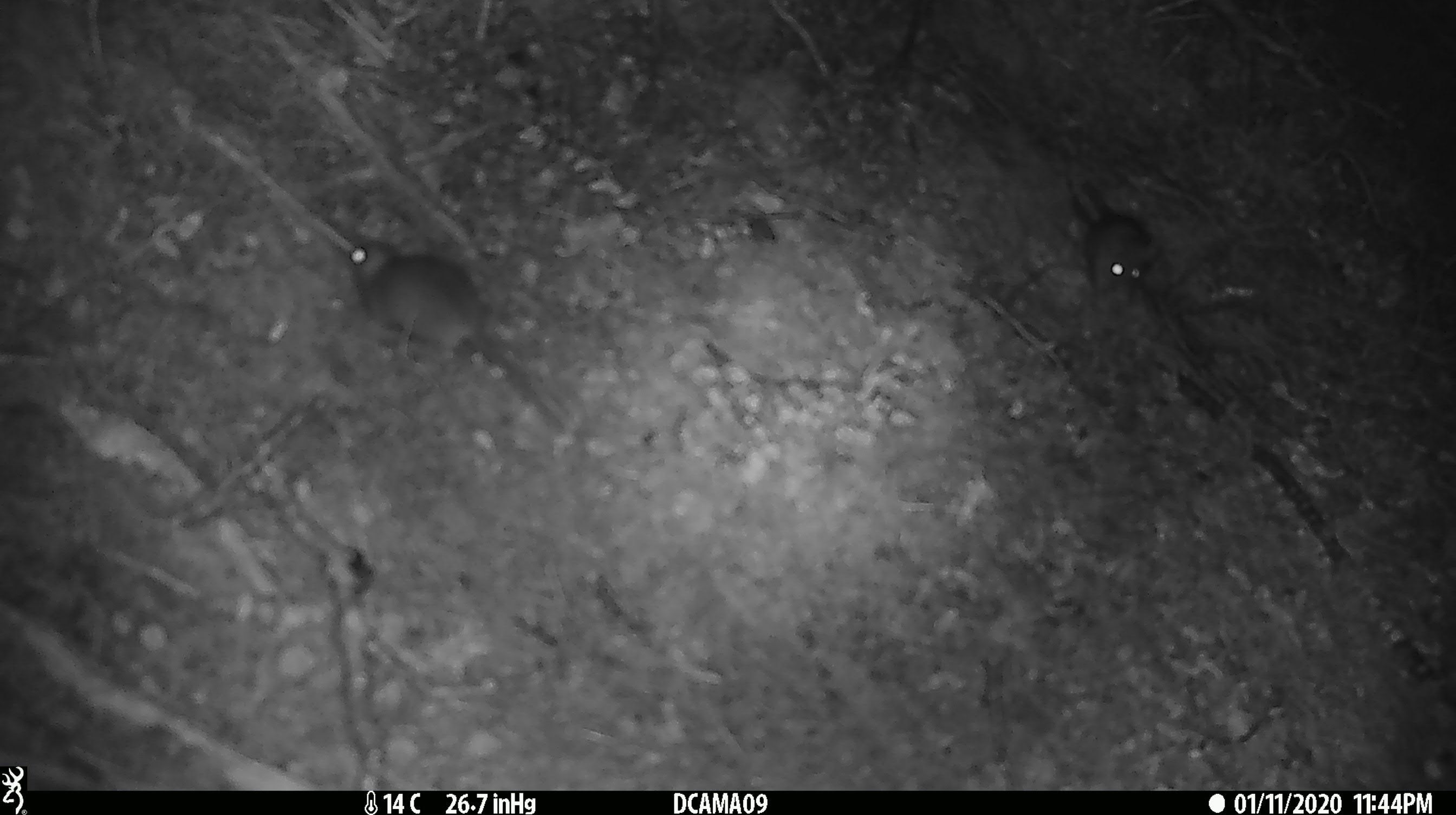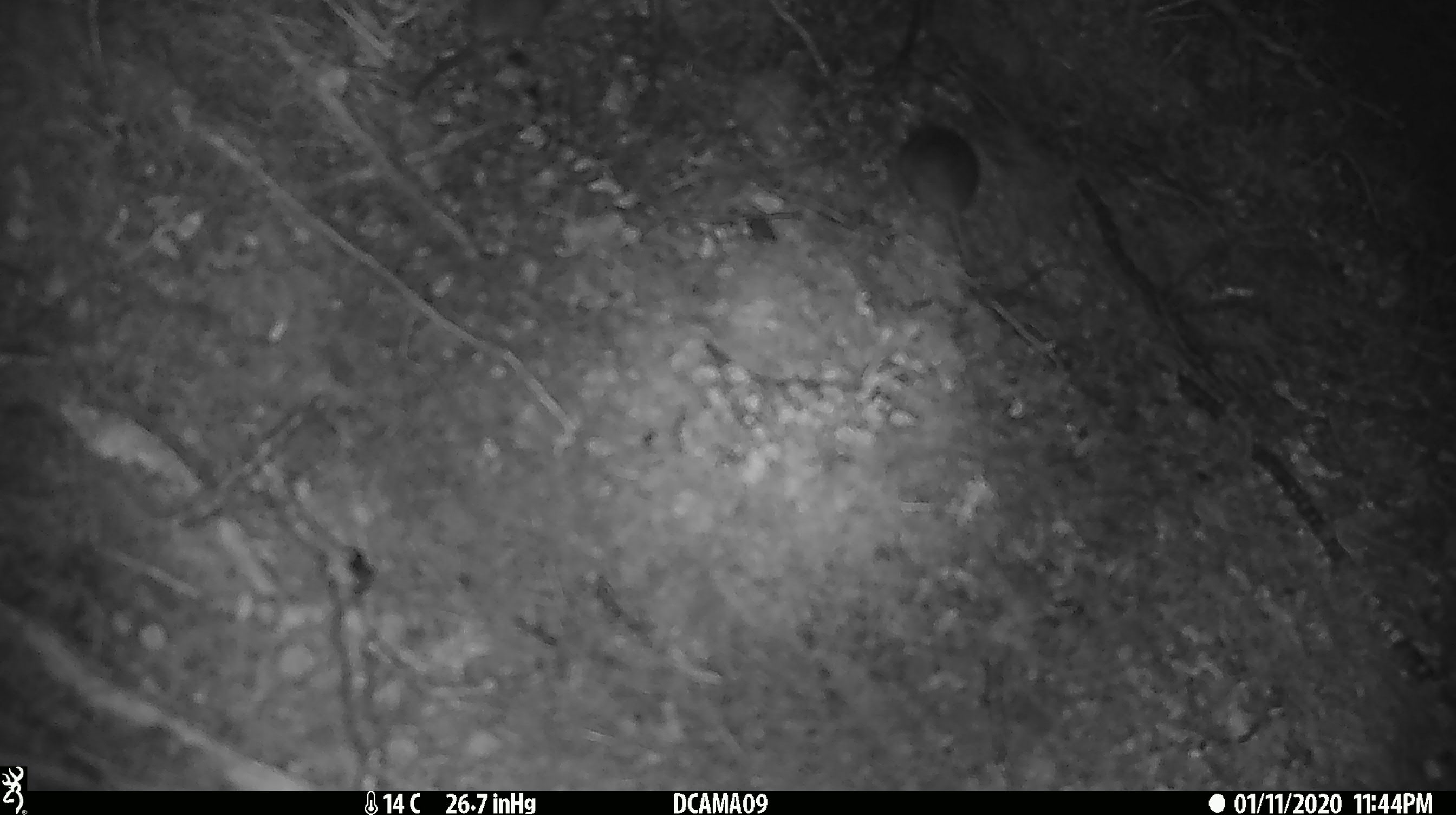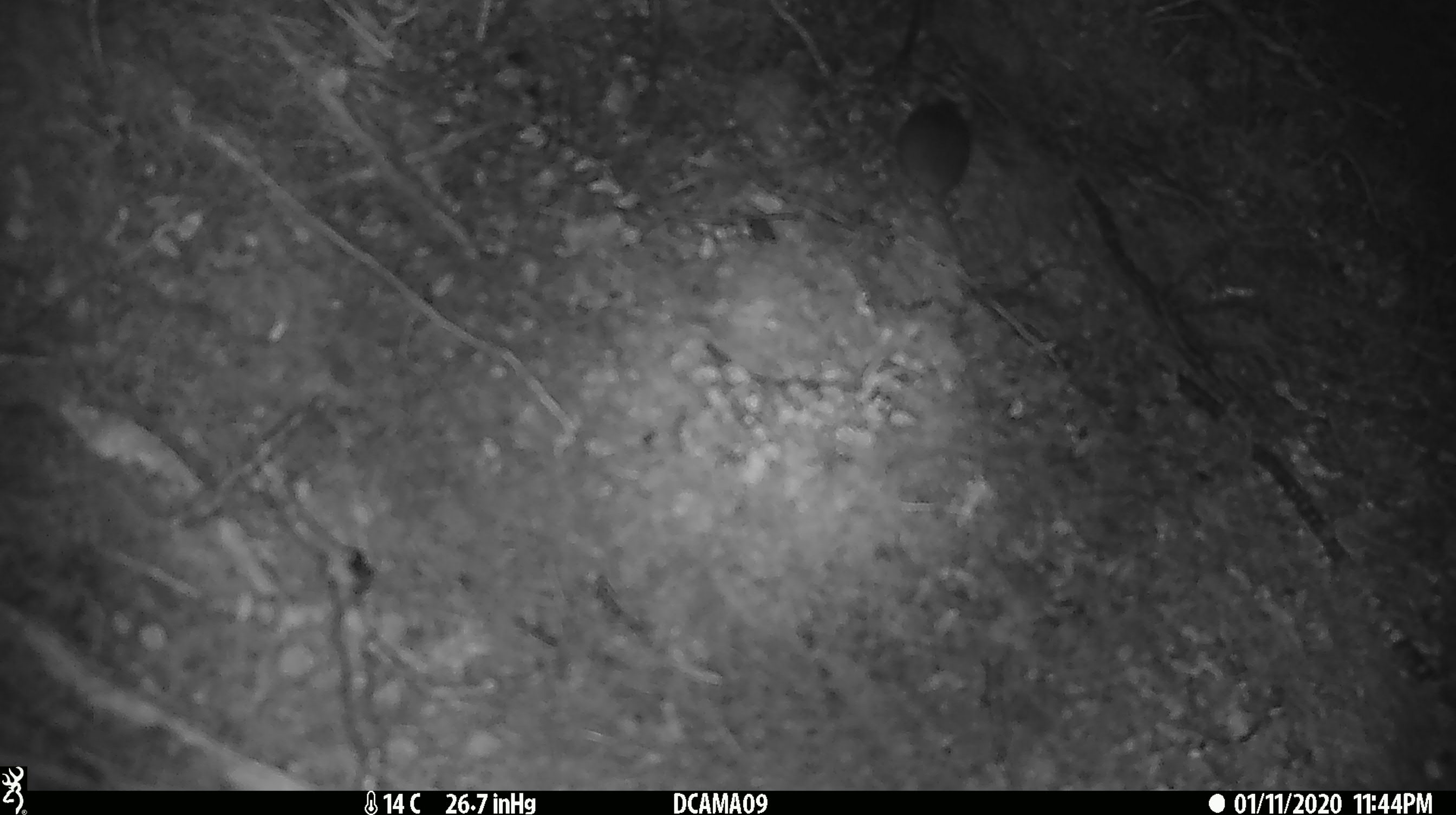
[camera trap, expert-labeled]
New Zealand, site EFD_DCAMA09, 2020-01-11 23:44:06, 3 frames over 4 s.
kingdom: Animalia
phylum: Chordata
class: Mammalia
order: Rodentia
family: Muridae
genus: Mus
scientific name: Mus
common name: mouse